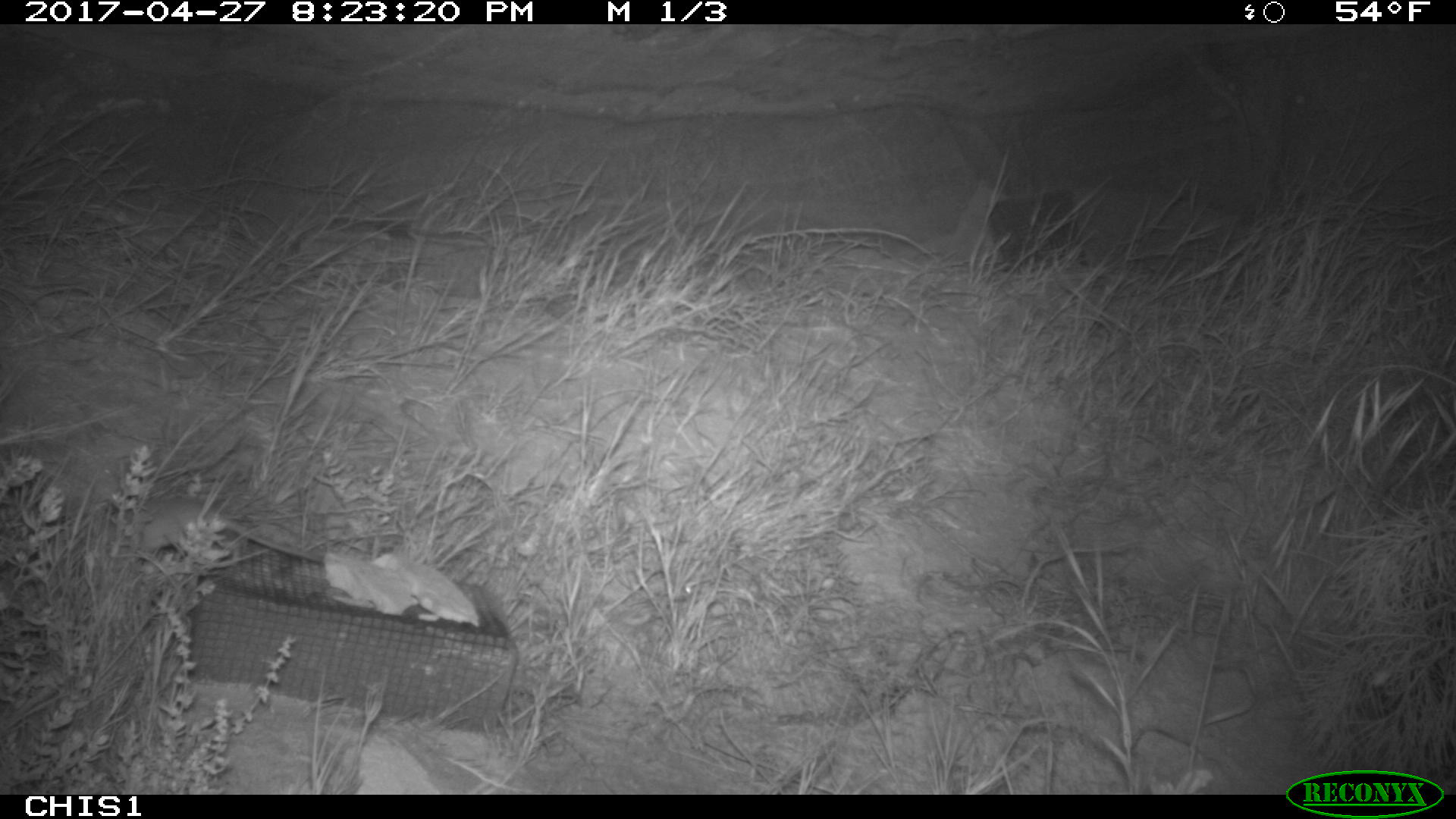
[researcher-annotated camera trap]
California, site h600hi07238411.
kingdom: Animalia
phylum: Chordata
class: Mammalia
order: Rodentia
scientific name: Rodentia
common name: rodent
Rodent (Rodentia).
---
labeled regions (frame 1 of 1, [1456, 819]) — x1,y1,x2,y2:
rodent: 129,492,324,566